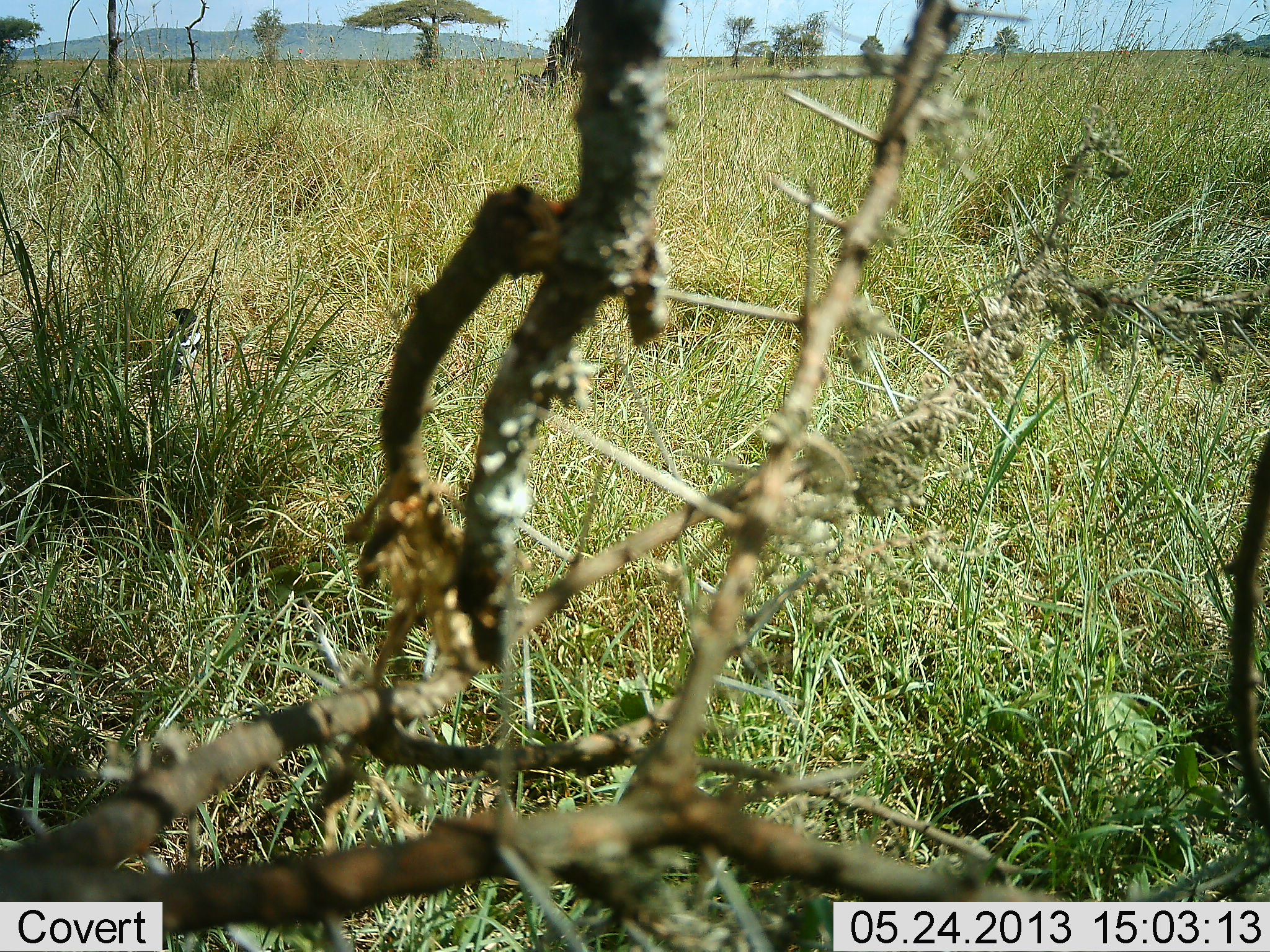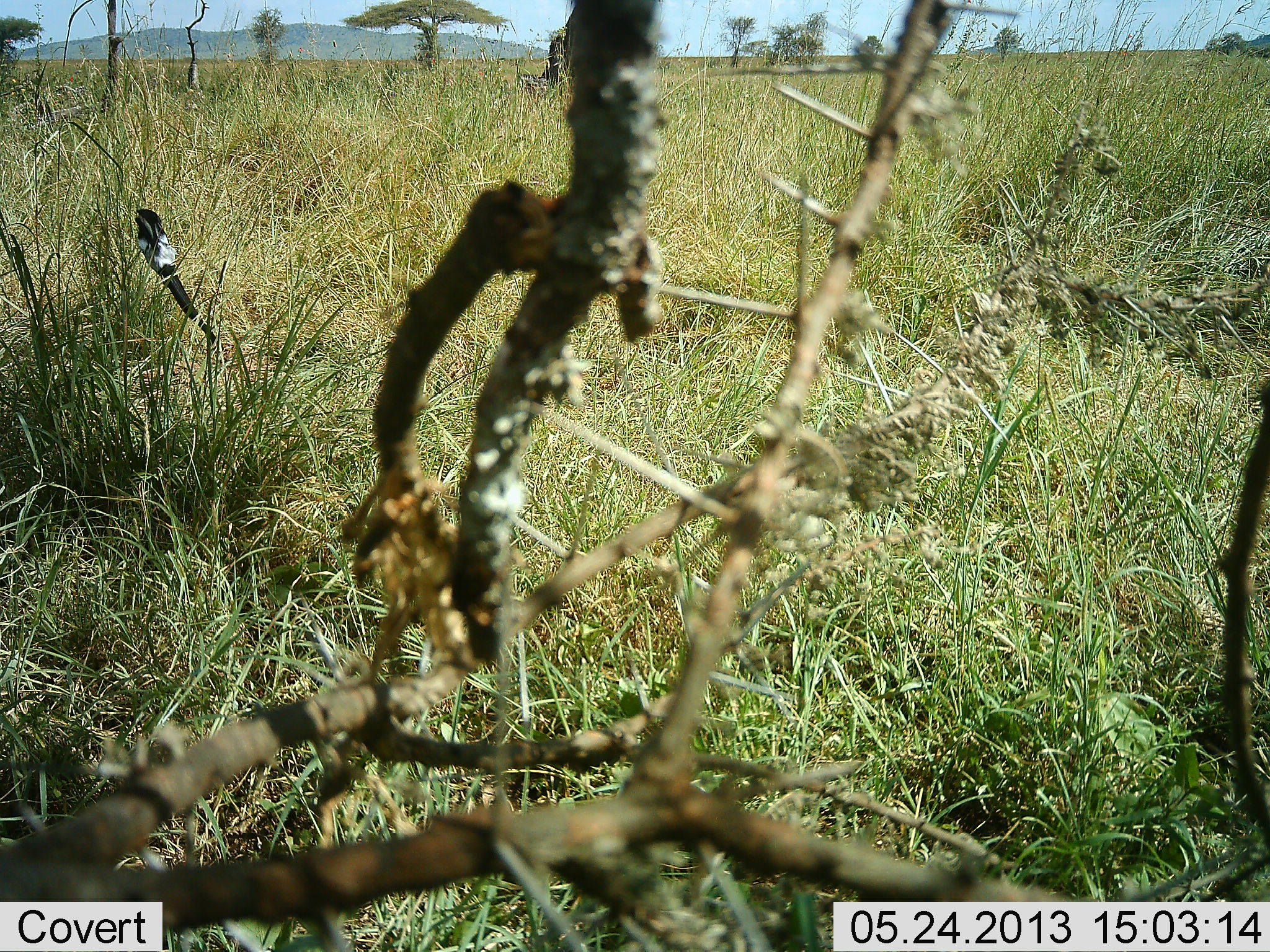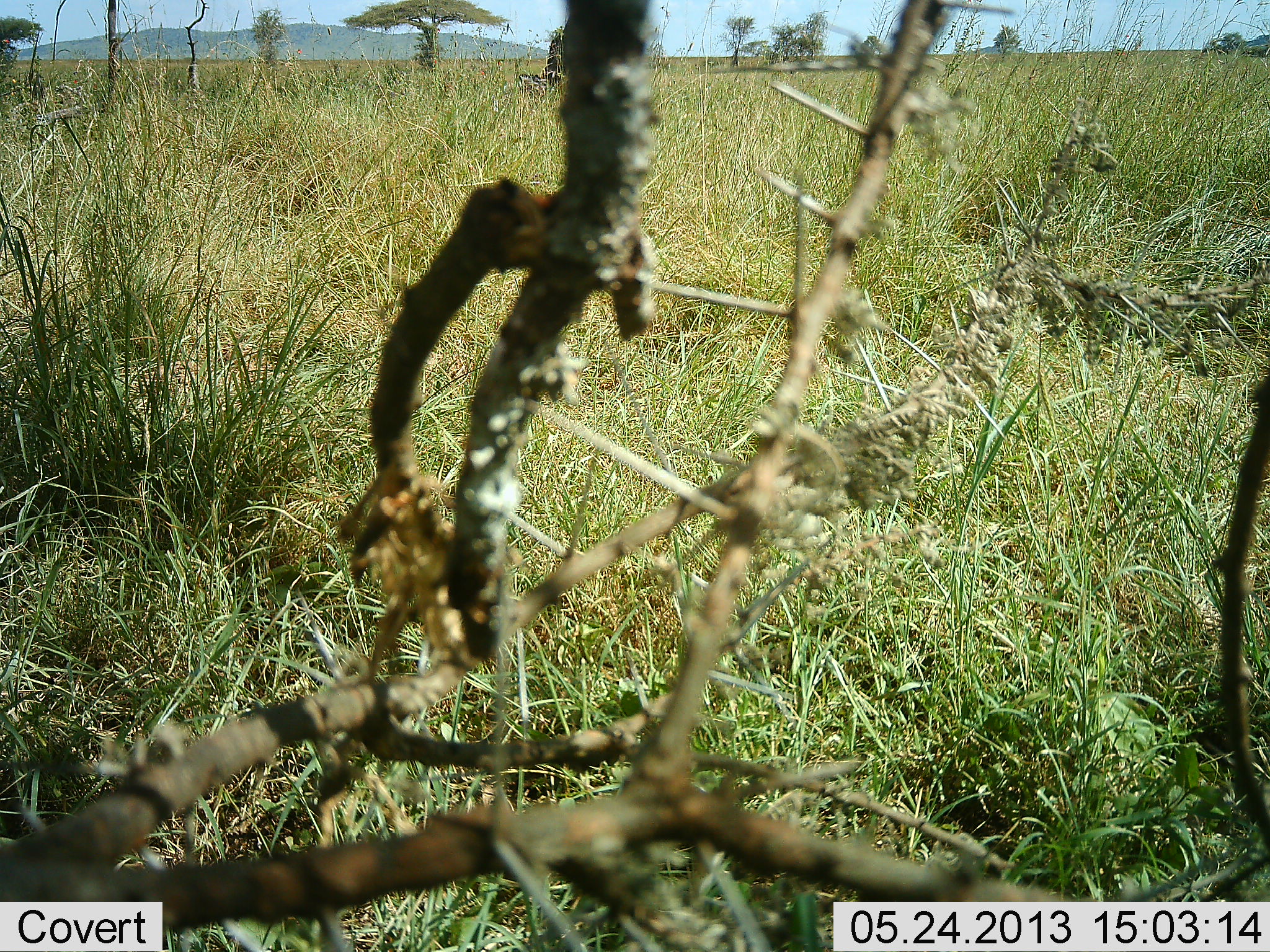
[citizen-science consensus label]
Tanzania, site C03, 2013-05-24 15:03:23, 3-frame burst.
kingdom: Animalia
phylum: Chordata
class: Aves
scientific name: Aves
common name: bird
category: otherbird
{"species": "otherbird (bird) (Aves)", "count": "1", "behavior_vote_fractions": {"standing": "7%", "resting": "13%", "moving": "80%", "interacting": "0%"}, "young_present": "0%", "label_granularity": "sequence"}